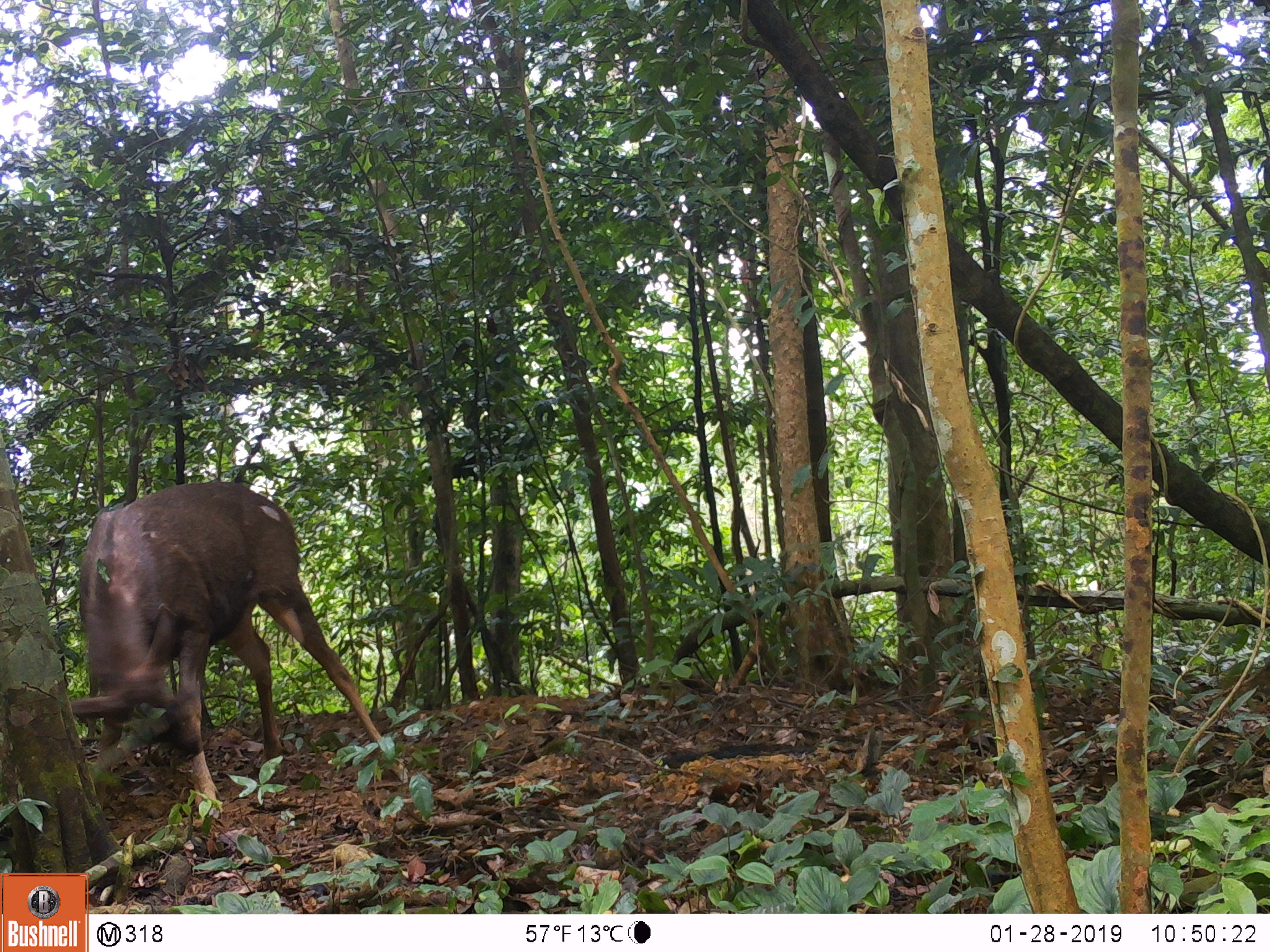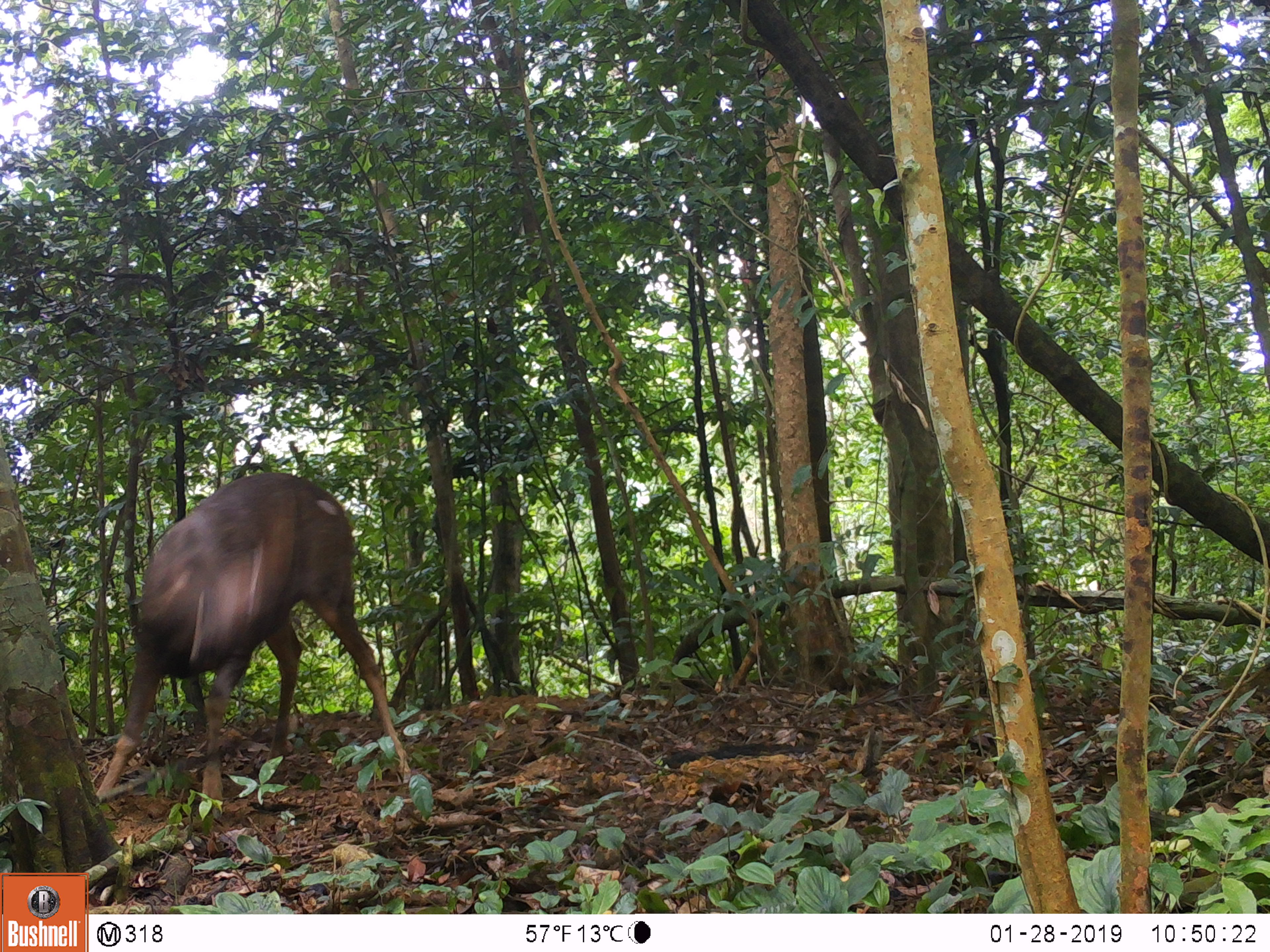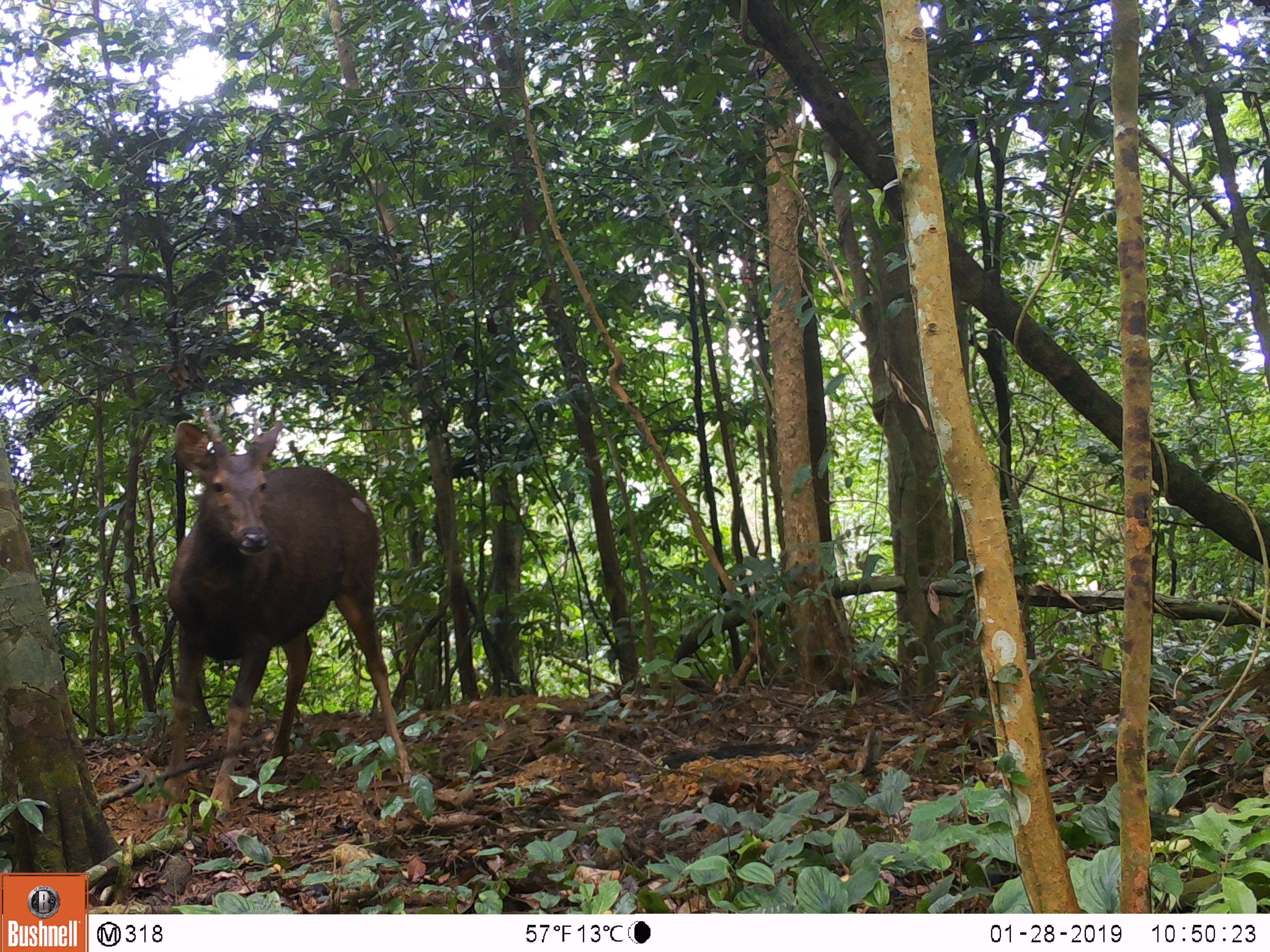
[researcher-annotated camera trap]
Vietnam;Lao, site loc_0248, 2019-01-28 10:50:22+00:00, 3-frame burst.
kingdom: Animalia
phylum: Chordata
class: Mammalia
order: Artiodactyla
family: Cervidae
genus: Rusa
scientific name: Rusa unicolor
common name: sambar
Sambar (Rusa unicolor). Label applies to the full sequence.